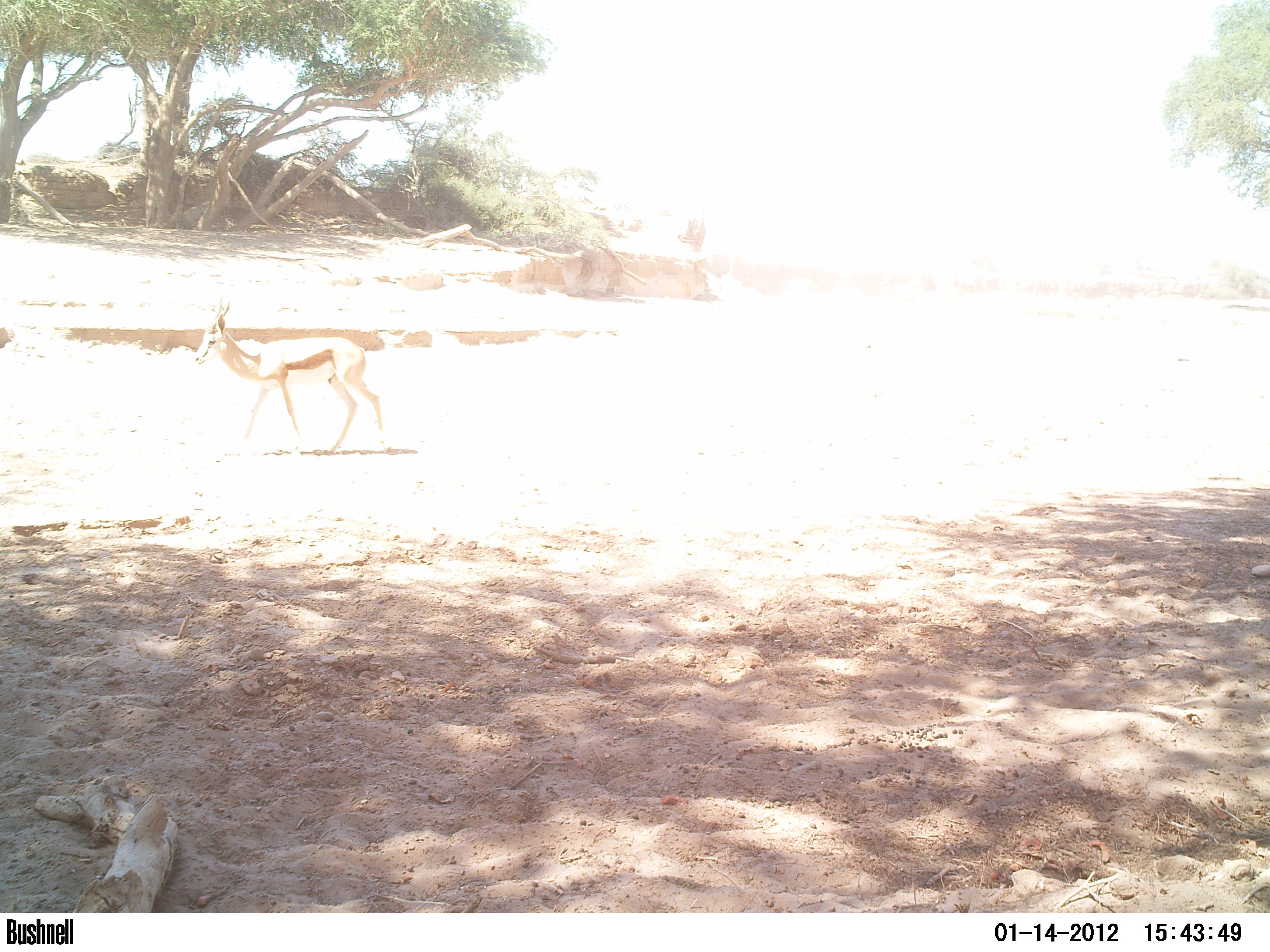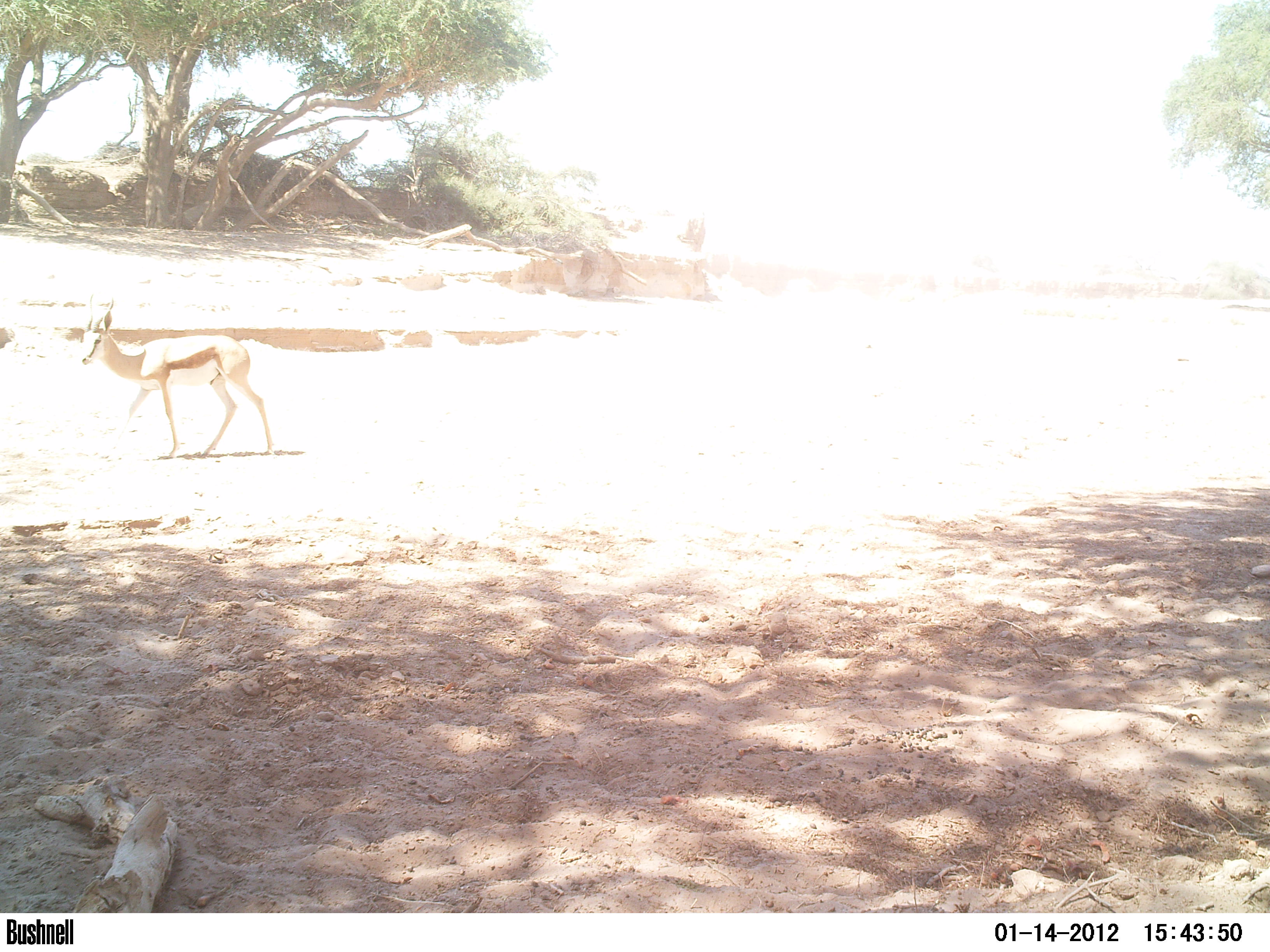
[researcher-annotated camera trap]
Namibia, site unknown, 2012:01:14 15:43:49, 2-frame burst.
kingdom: Animalia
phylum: Chordata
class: Mammalia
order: Artiodactyla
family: Bovidae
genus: Antidorcas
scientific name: Antidorcas marsupialis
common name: springbok